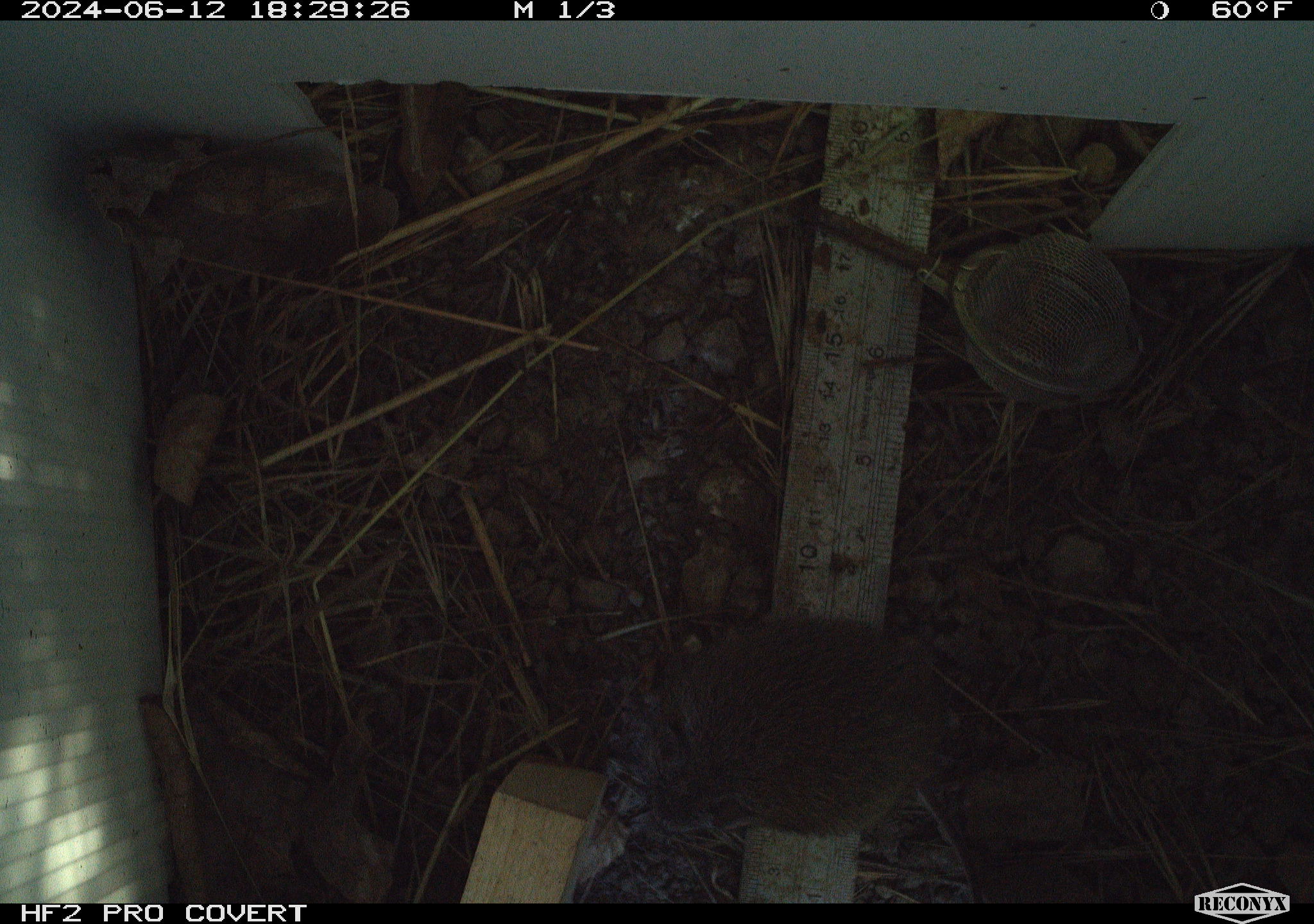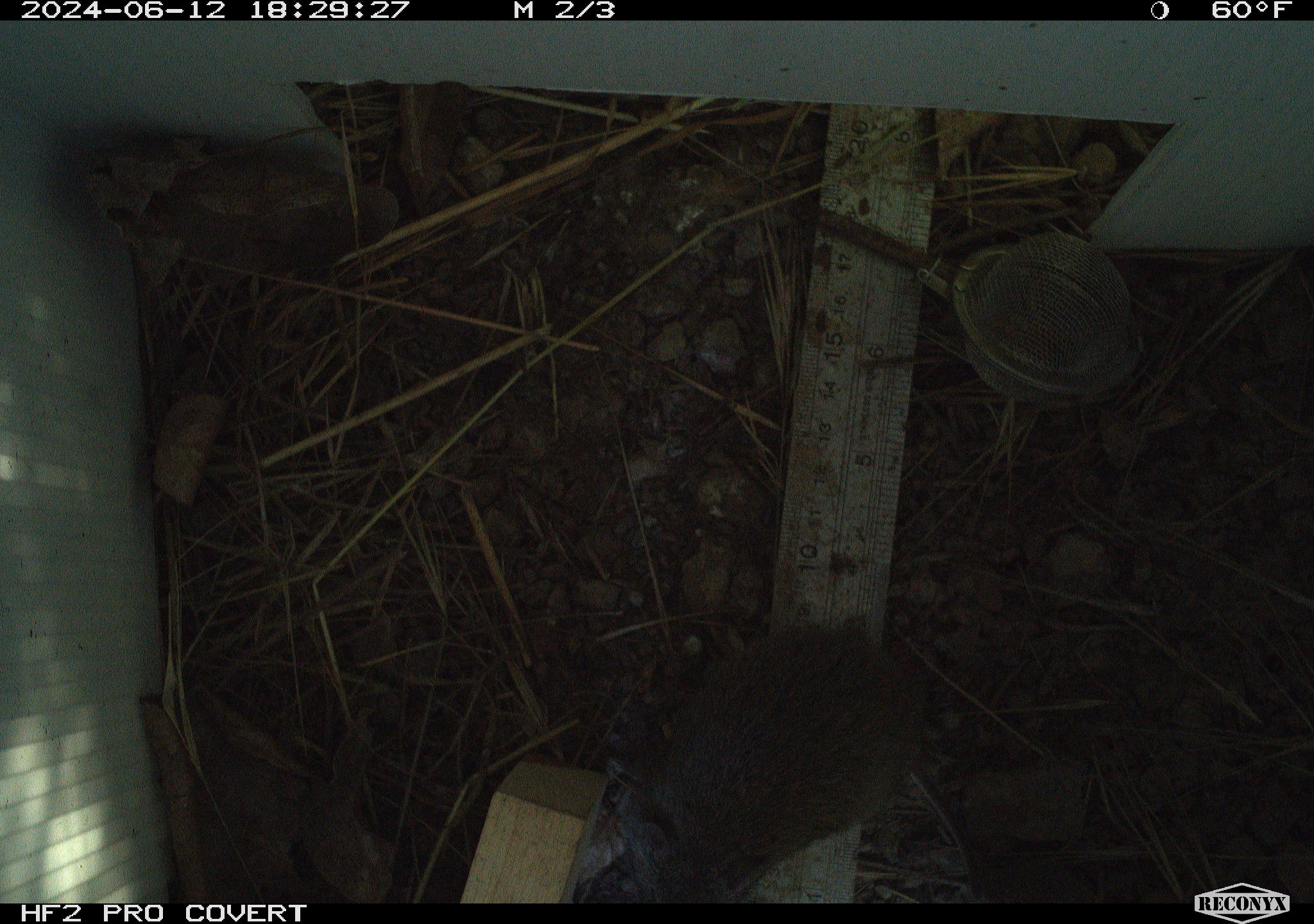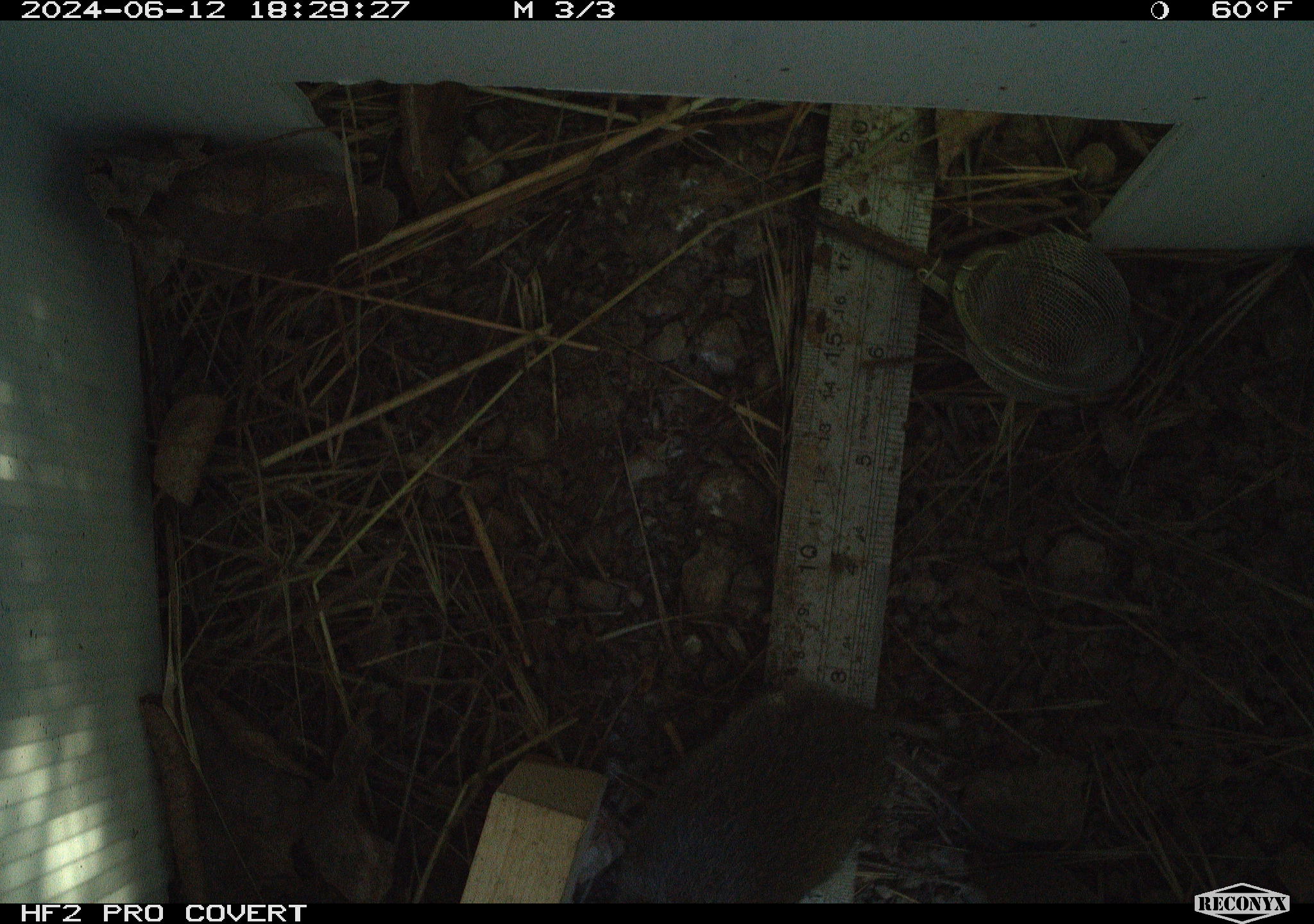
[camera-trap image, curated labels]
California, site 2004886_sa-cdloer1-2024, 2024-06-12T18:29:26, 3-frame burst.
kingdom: Animalia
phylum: Chordata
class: Mammalia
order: Rodentia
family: Cricetidae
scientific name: Arvicolinae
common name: voles, lemmings, and muskrats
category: arvicolinae subfamily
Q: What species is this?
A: Arvicolinae subfamily (voles, lemmings, and muskrats) (Arvicolinae).